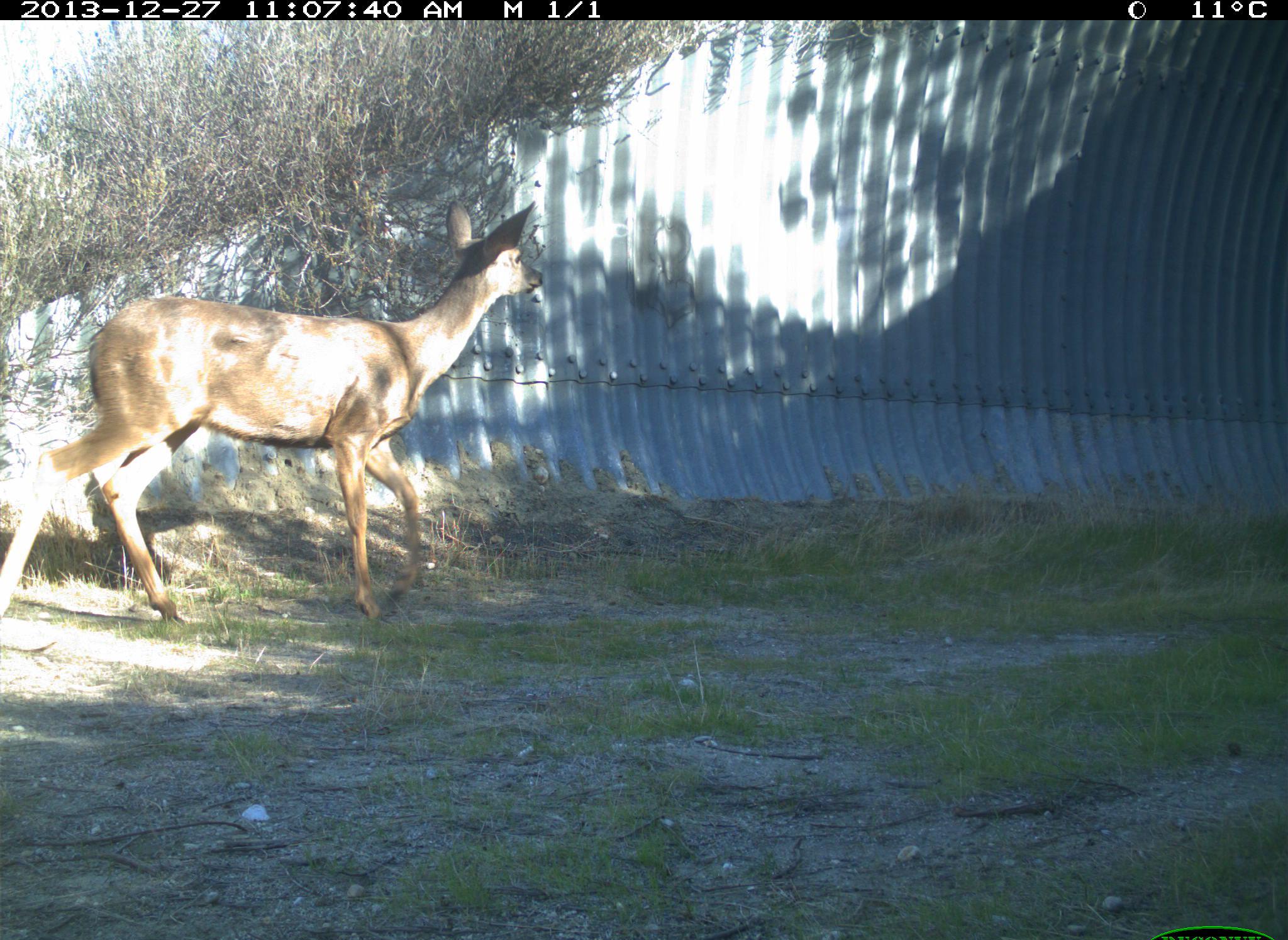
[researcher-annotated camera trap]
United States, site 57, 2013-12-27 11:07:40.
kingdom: Animalia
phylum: Chordata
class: Mammalia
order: Artiodactyla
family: Cervidae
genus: Odocoileus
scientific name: Odocoileus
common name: deer